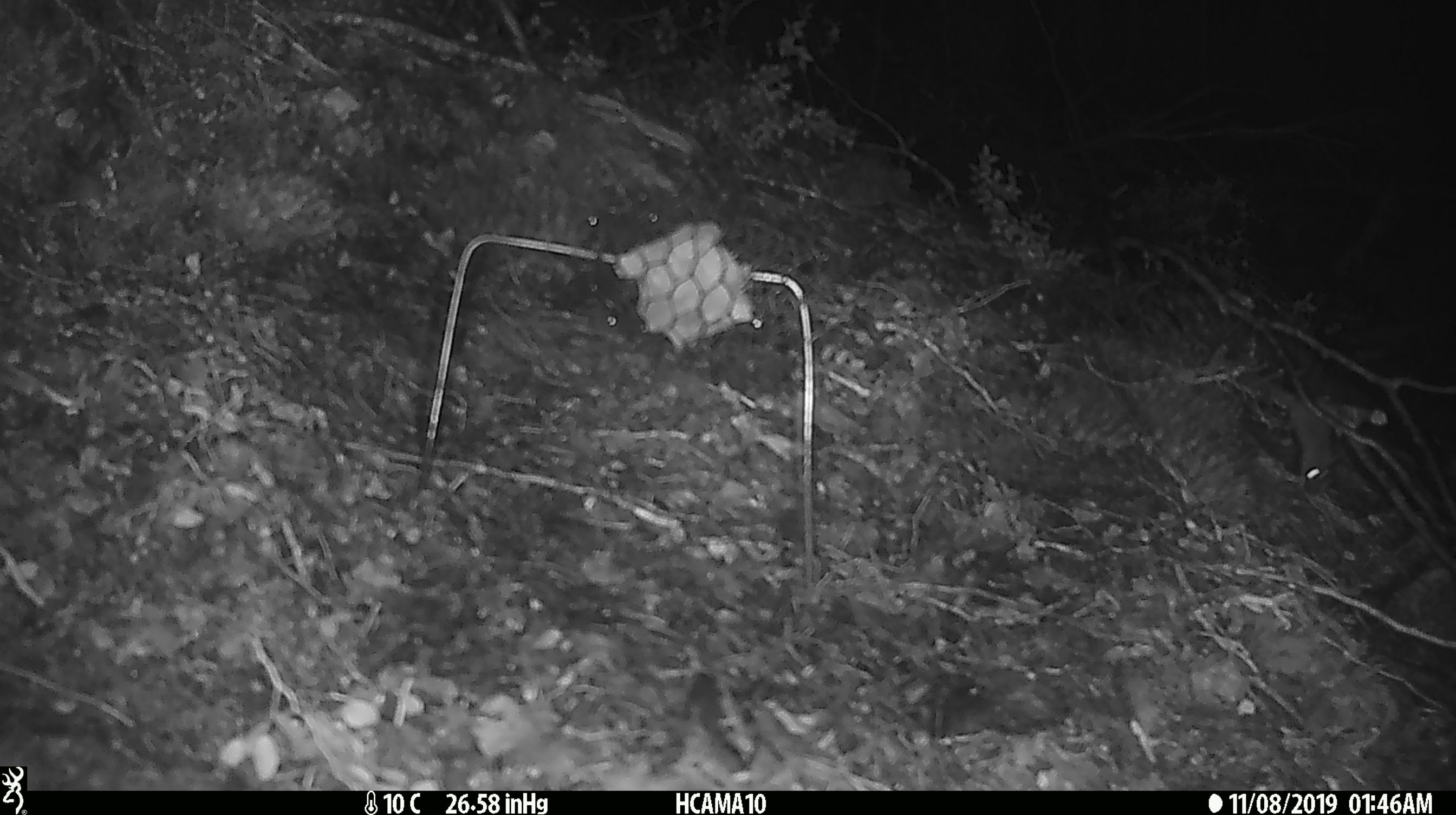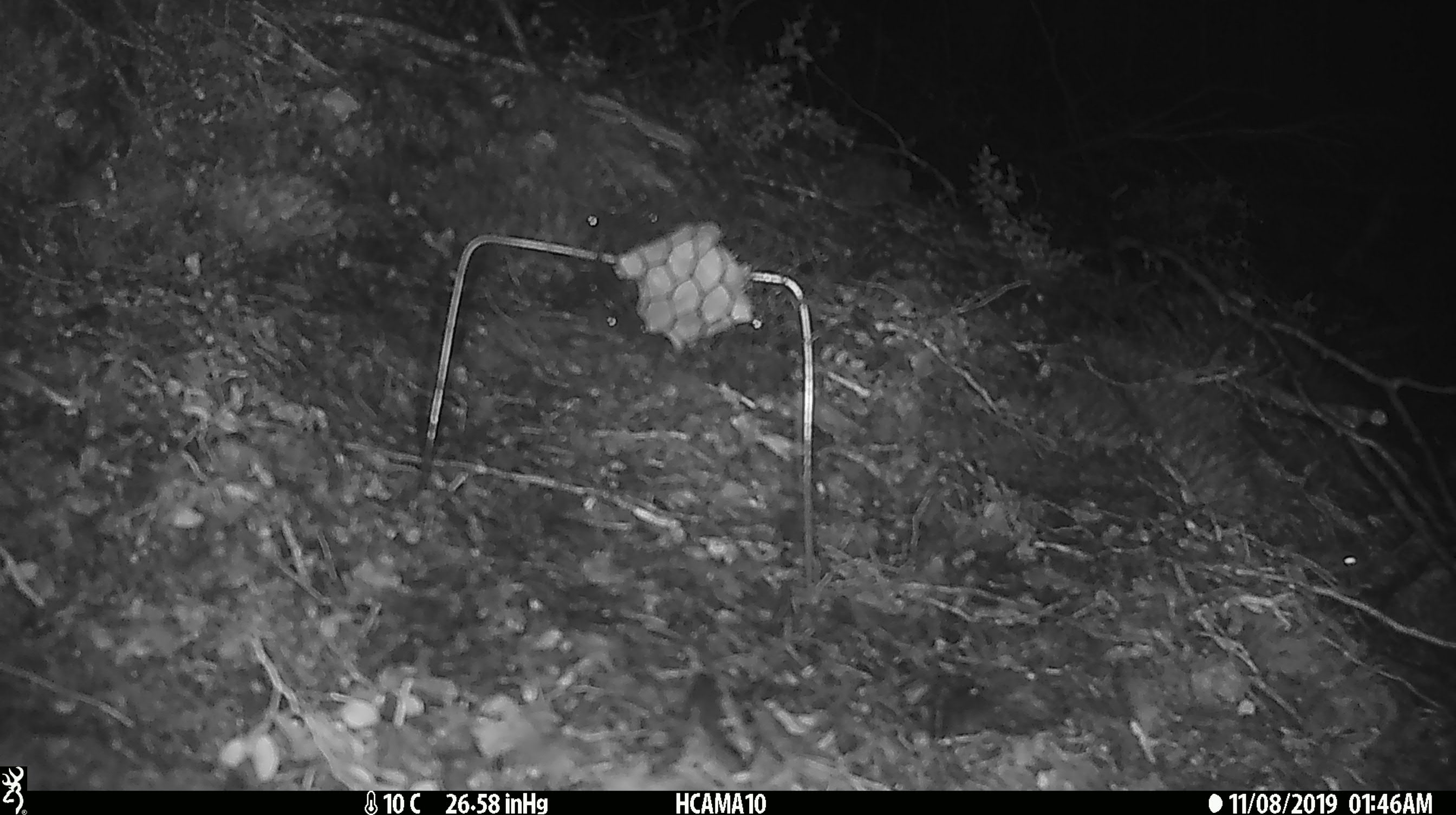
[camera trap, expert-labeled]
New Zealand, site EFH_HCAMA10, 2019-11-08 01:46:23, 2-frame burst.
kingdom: Animalia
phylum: Chordata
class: Mammalia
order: Rodentia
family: Muridae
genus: Mus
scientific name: Mus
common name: mouse